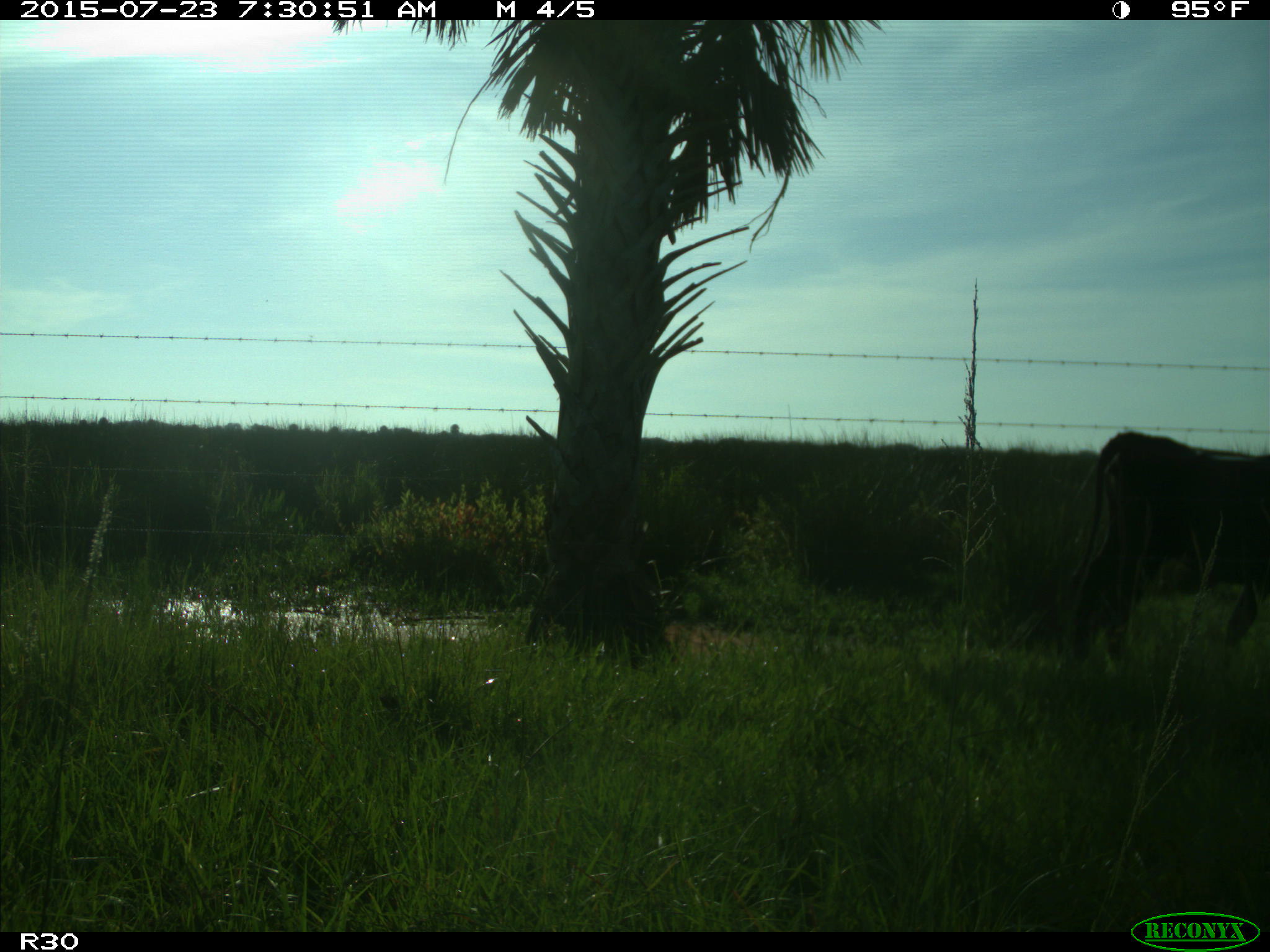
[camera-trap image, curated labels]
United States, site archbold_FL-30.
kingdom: Animalia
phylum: Chordata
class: Mammalia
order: Artiodactyla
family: Bovidae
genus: Bos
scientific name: Bos taurus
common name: domestic cow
Bos taurus (domestic cow).